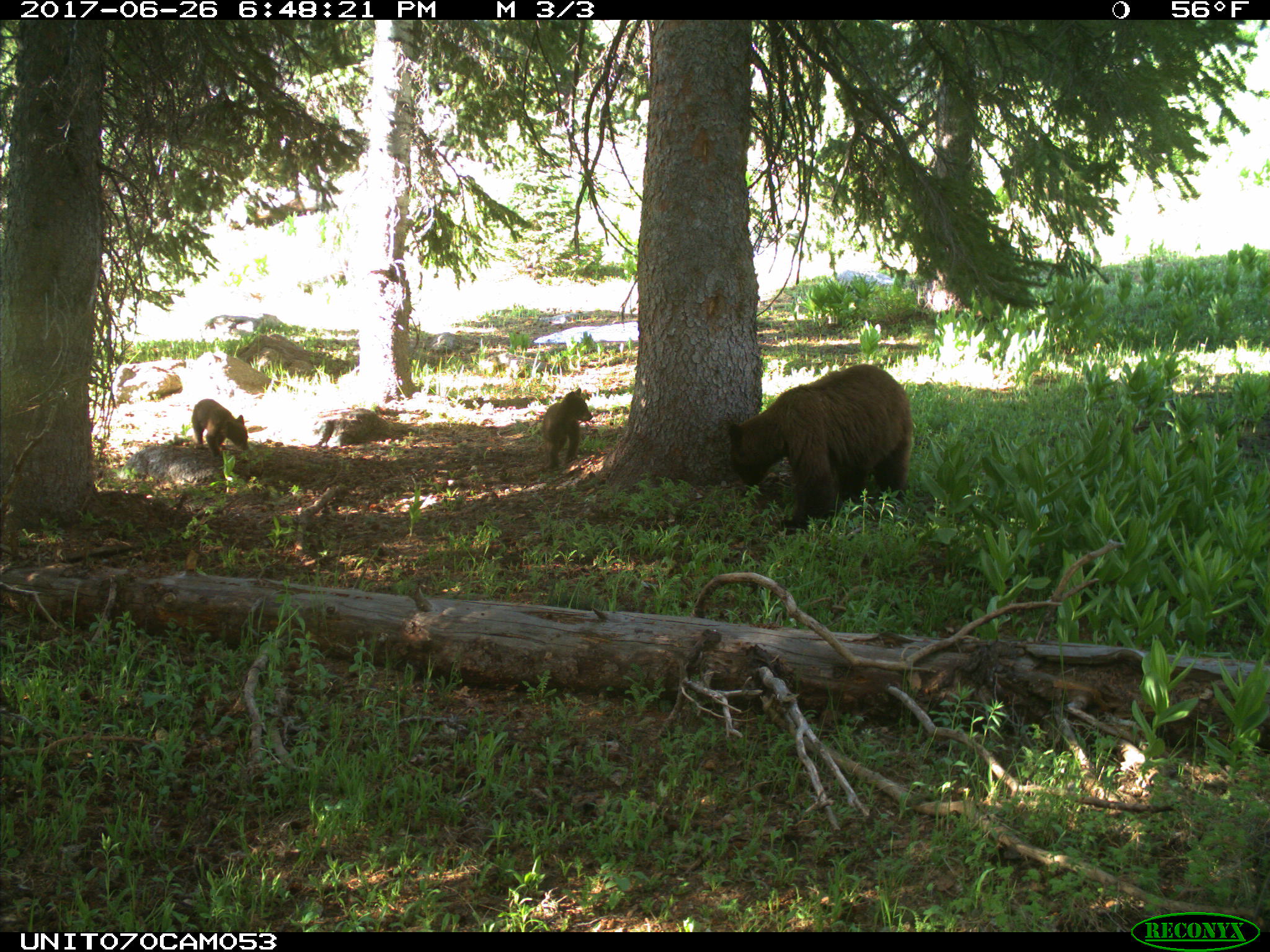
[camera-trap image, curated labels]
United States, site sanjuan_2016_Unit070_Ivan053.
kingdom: Animalia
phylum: Chordata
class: Mammalia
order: Carnivora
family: Ursidae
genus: Ursus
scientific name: Ursus americanus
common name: american black bear